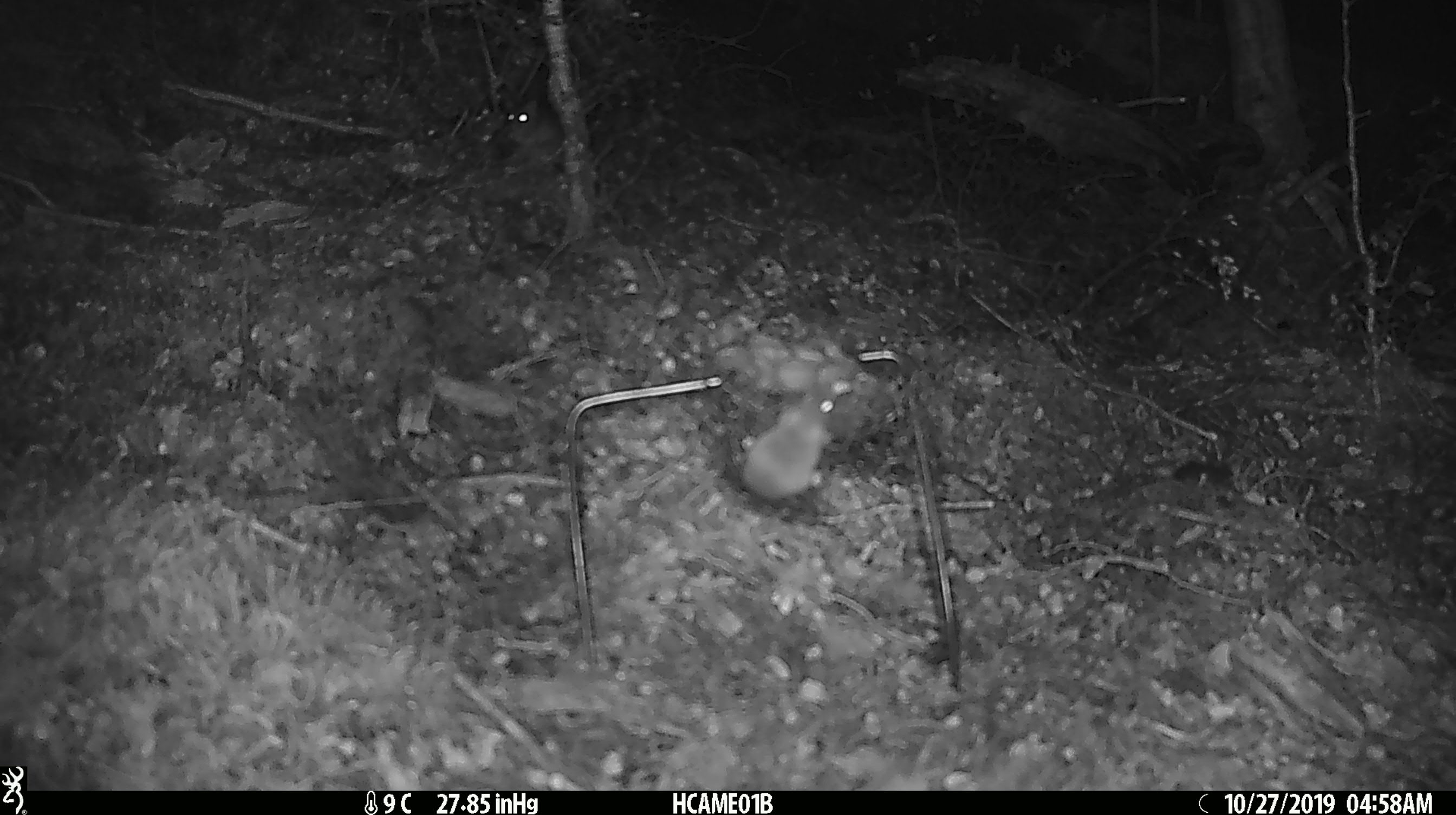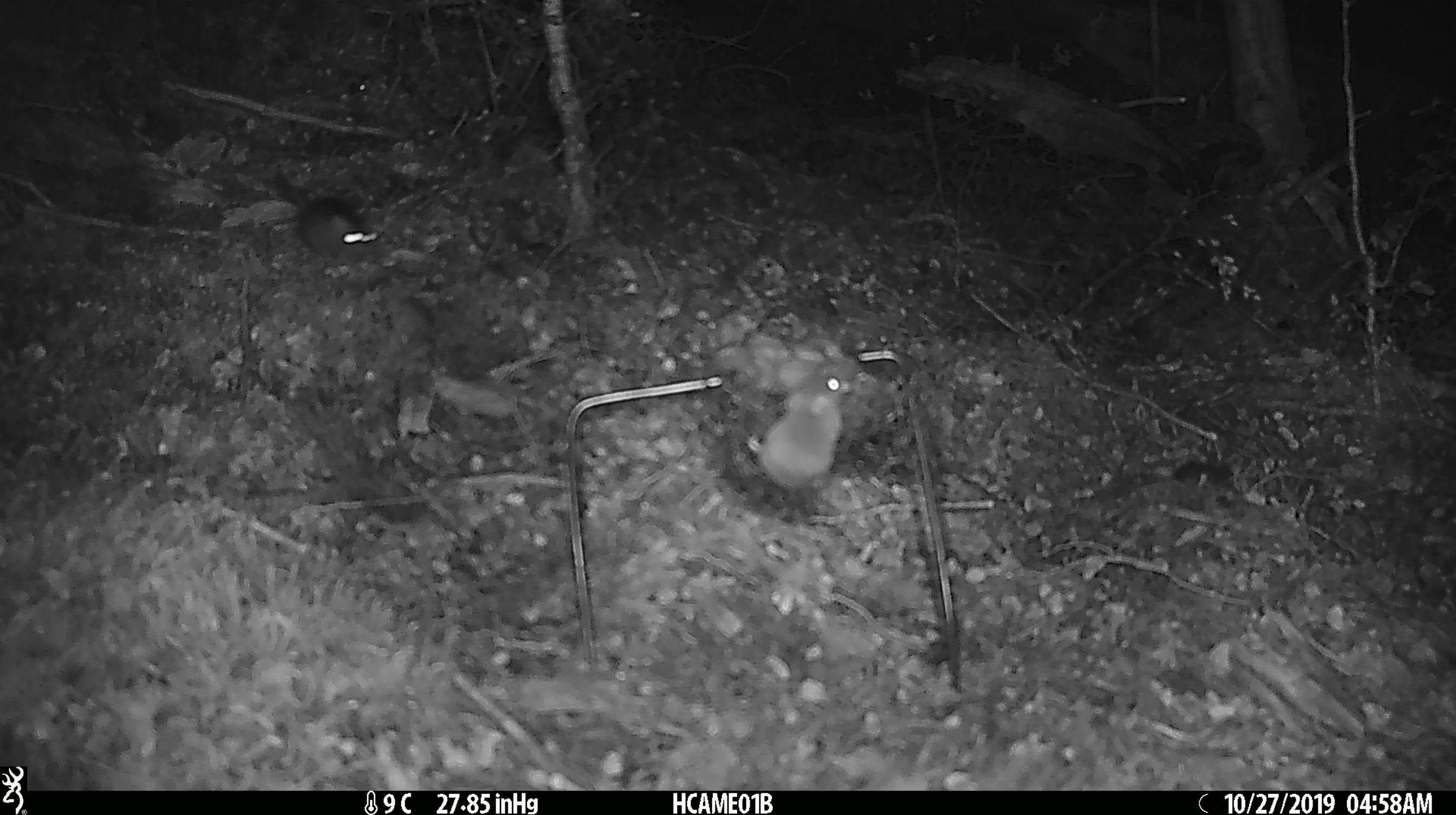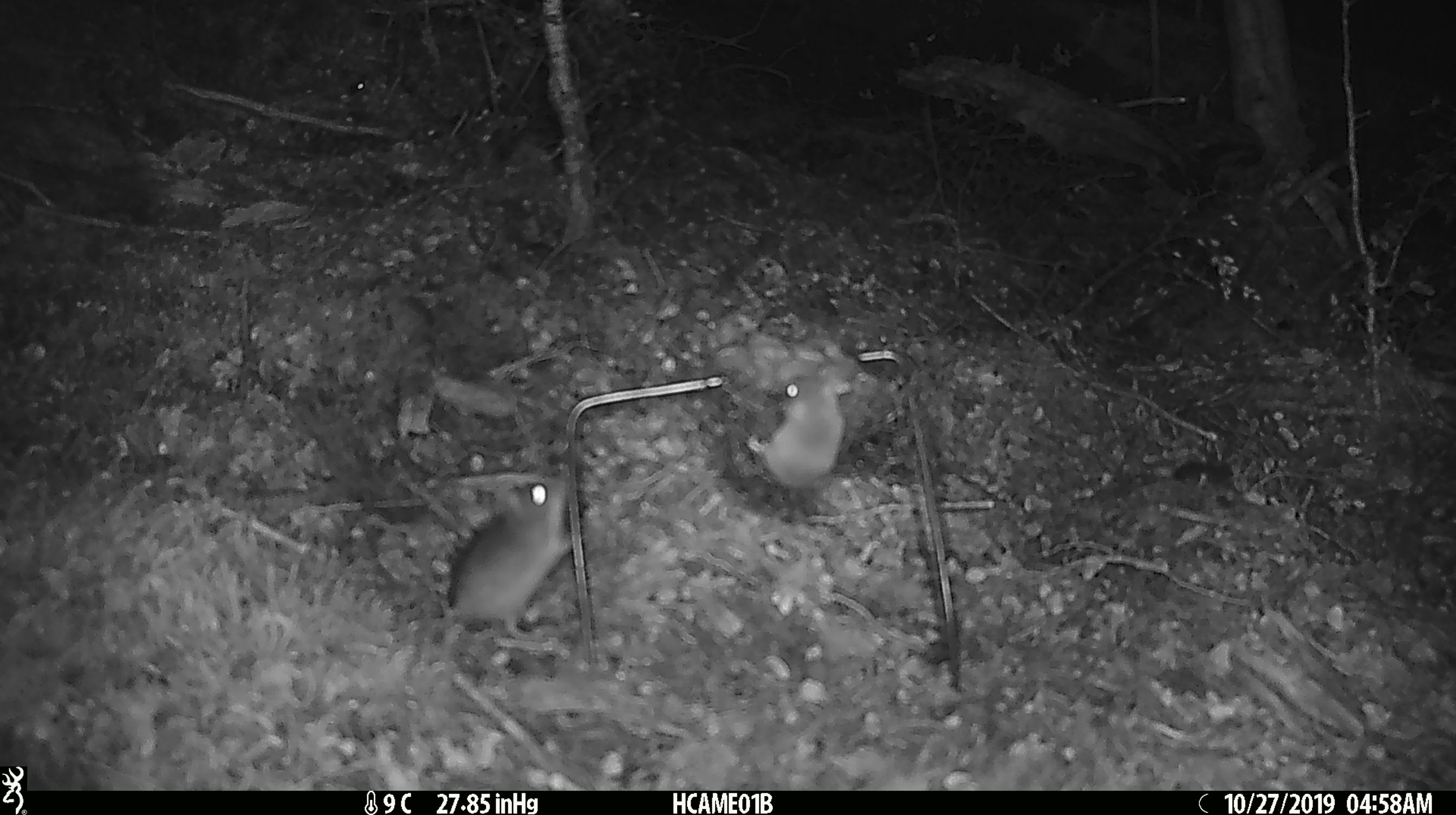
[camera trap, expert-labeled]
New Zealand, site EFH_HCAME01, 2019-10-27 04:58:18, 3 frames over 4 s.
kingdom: Animalia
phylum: Chordata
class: Mammalia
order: Rodentia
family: Muridae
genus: Mus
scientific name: Mus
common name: mouse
Mouse (Mus).